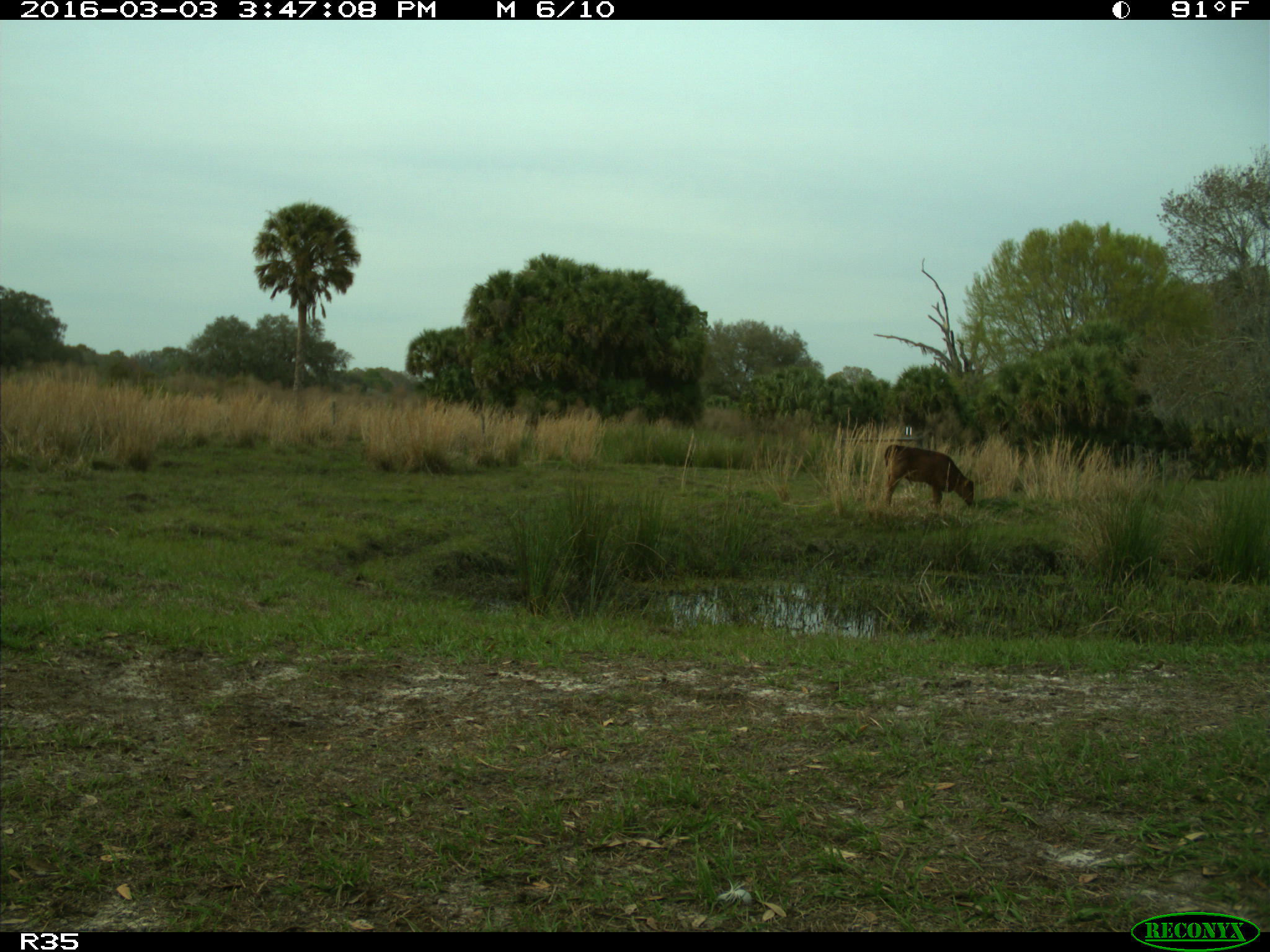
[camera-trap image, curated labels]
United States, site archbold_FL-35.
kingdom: Animalia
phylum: Chordata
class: Mammalia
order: Artiodactyla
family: Bovidae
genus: Bos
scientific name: Bos taurus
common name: domestic cow